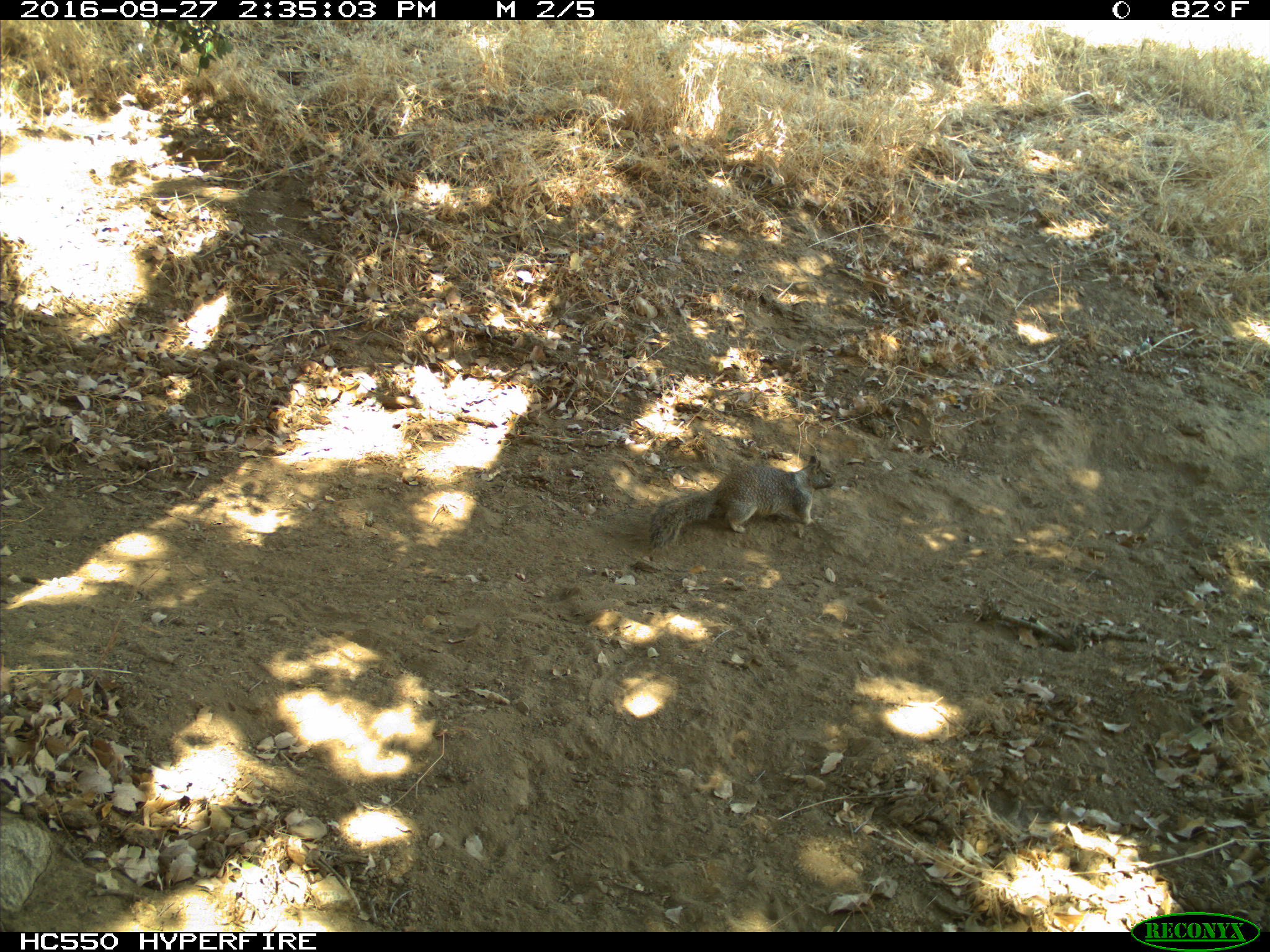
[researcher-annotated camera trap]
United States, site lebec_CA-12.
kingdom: Animalia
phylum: Chordata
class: Mammalia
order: Rodentia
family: Sciuridae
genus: Otospermophilus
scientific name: Otospermophilus beecheyi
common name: california ground squirrel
Otospermophilus beecheyi (california ground squirrel).